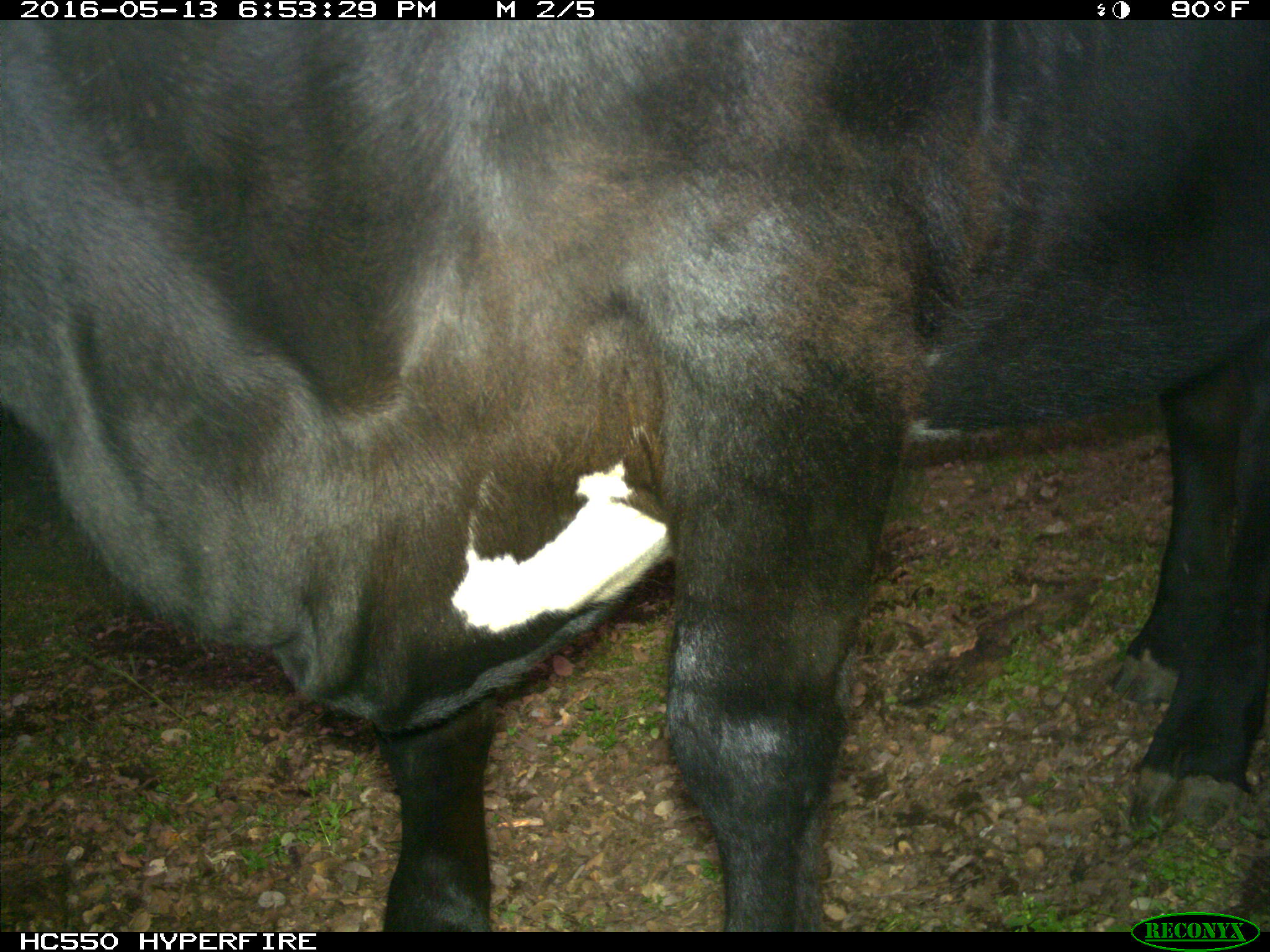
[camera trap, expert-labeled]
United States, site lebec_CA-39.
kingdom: Animalia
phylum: Chordata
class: Mammalia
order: Artiodactyla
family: Bovidae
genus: Bos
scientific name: Bos taurus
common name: domestic cow